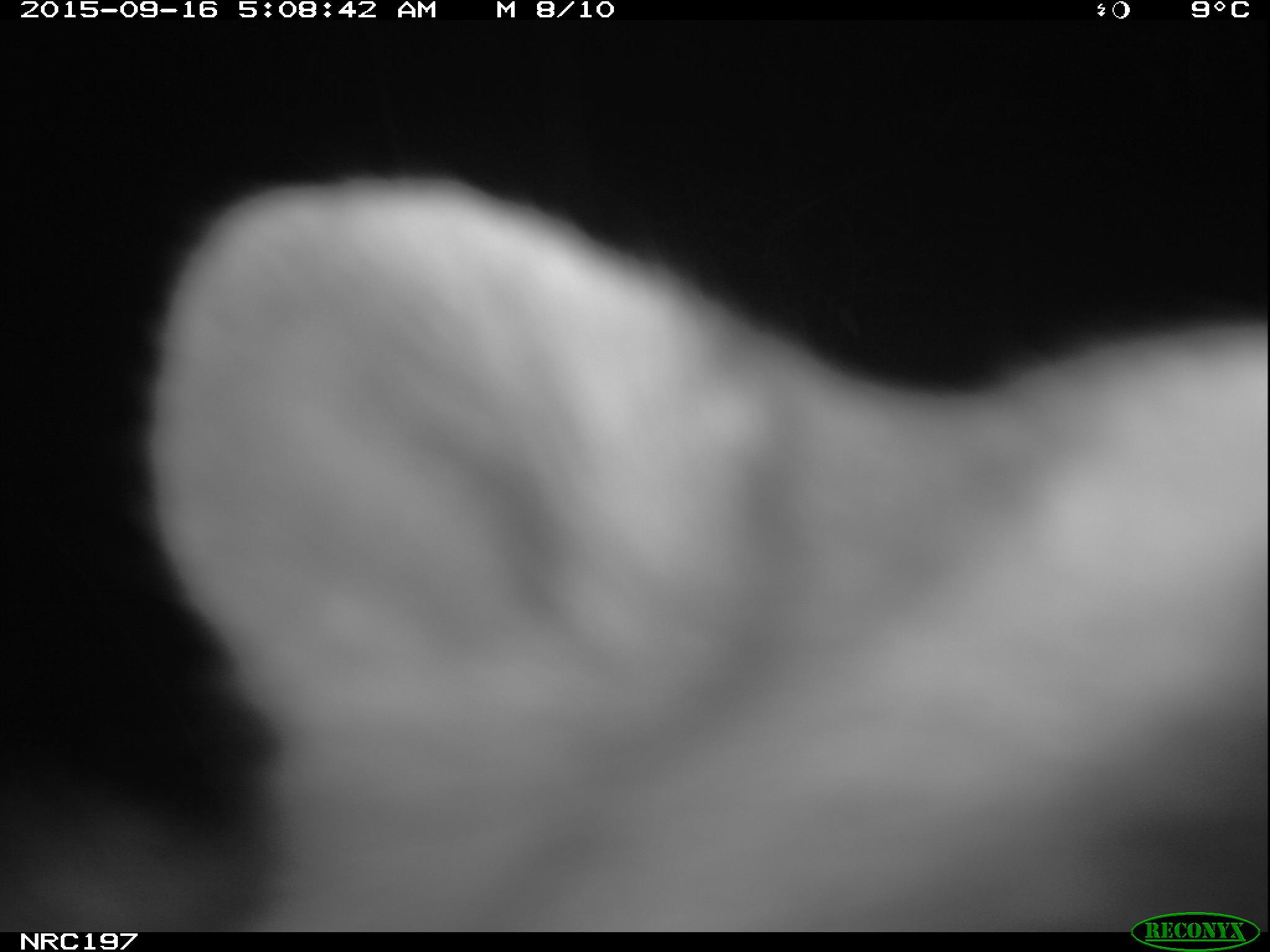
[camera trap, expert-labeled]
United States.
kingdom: Animalia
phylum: Chordata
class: Mammalia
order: Carnivora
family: Procyonidae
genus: Procyon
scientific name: Procyon lotor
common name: northern raccoon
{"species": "Northern Raccoon (Procyon lotor)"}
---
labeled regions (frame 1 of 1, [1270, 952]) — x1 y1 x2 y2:
Northern Raccoon: 65 115 1270 923